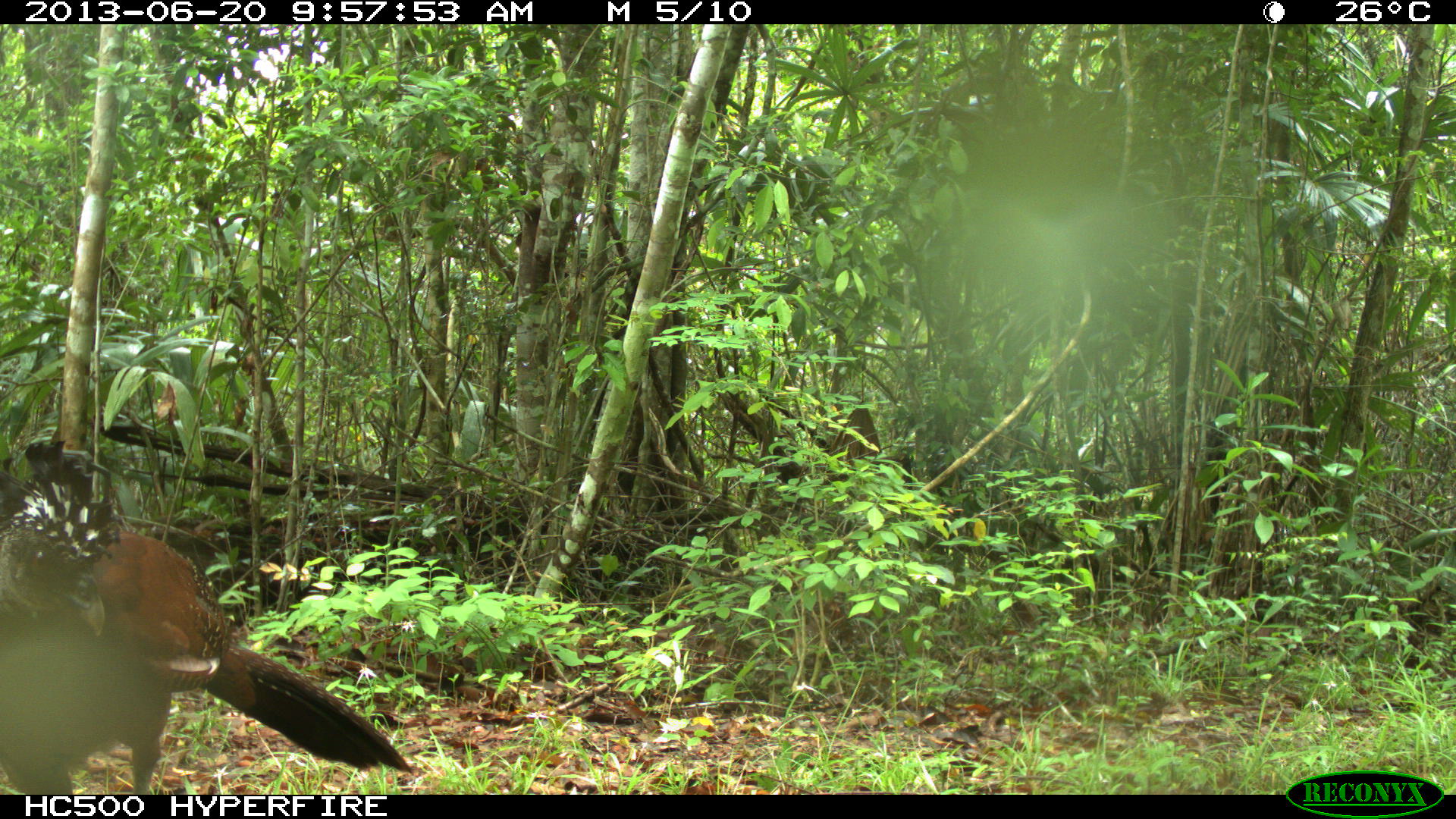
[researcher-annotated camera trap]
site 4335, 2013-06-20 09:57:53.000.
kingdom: Animalia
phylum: Chordata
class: Aves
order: Galliformes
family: Cracidae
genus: Crax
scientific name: Crax rubra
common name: great curassow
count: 1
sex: female